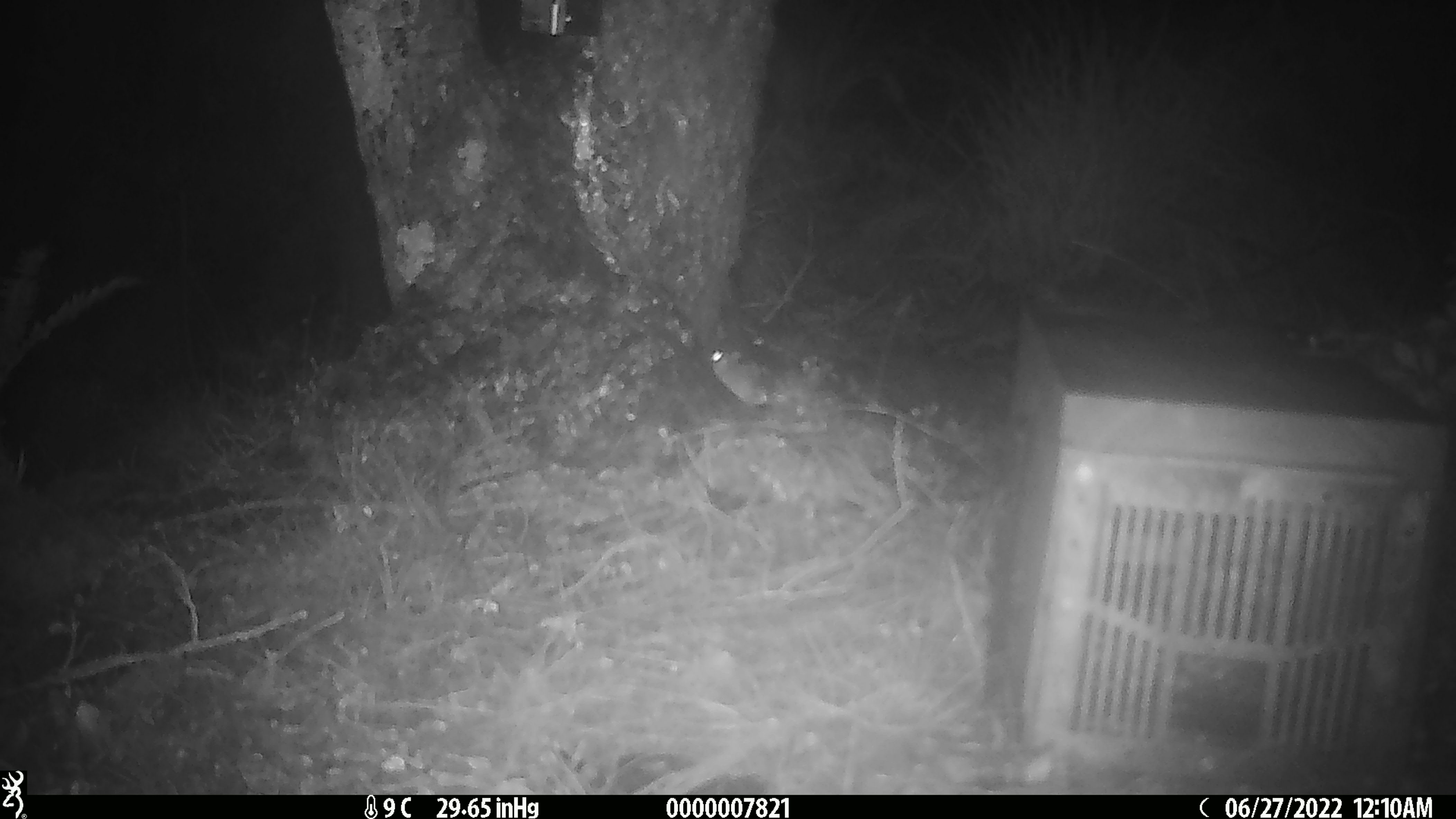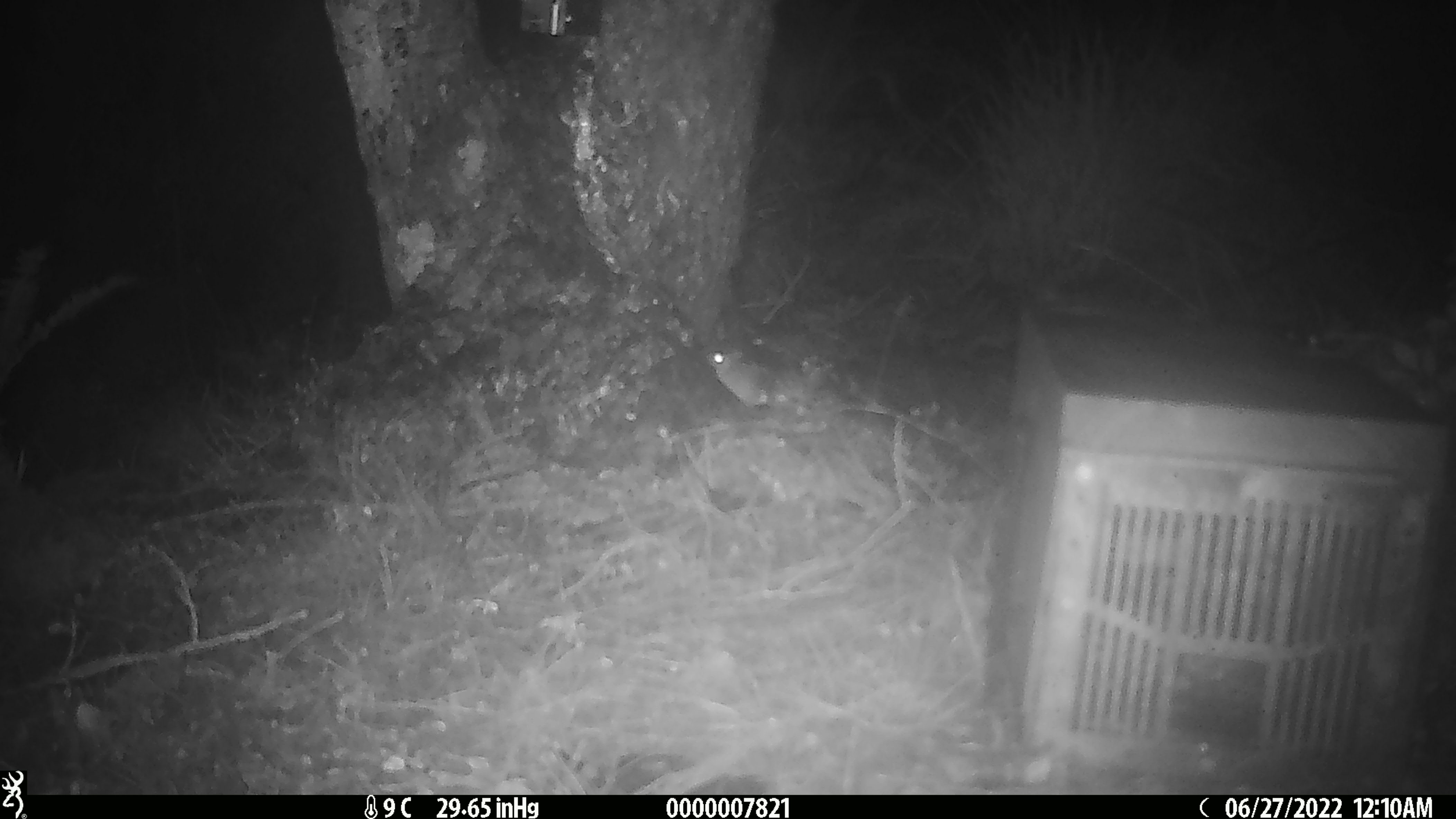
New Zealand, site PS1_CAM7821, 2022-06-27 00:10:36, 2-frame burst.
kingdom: Animalia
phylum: Chordata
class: Mammalia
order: Rodentia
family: Muridae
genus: Mus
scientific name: Mus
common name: mouse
Mouse (Mus).